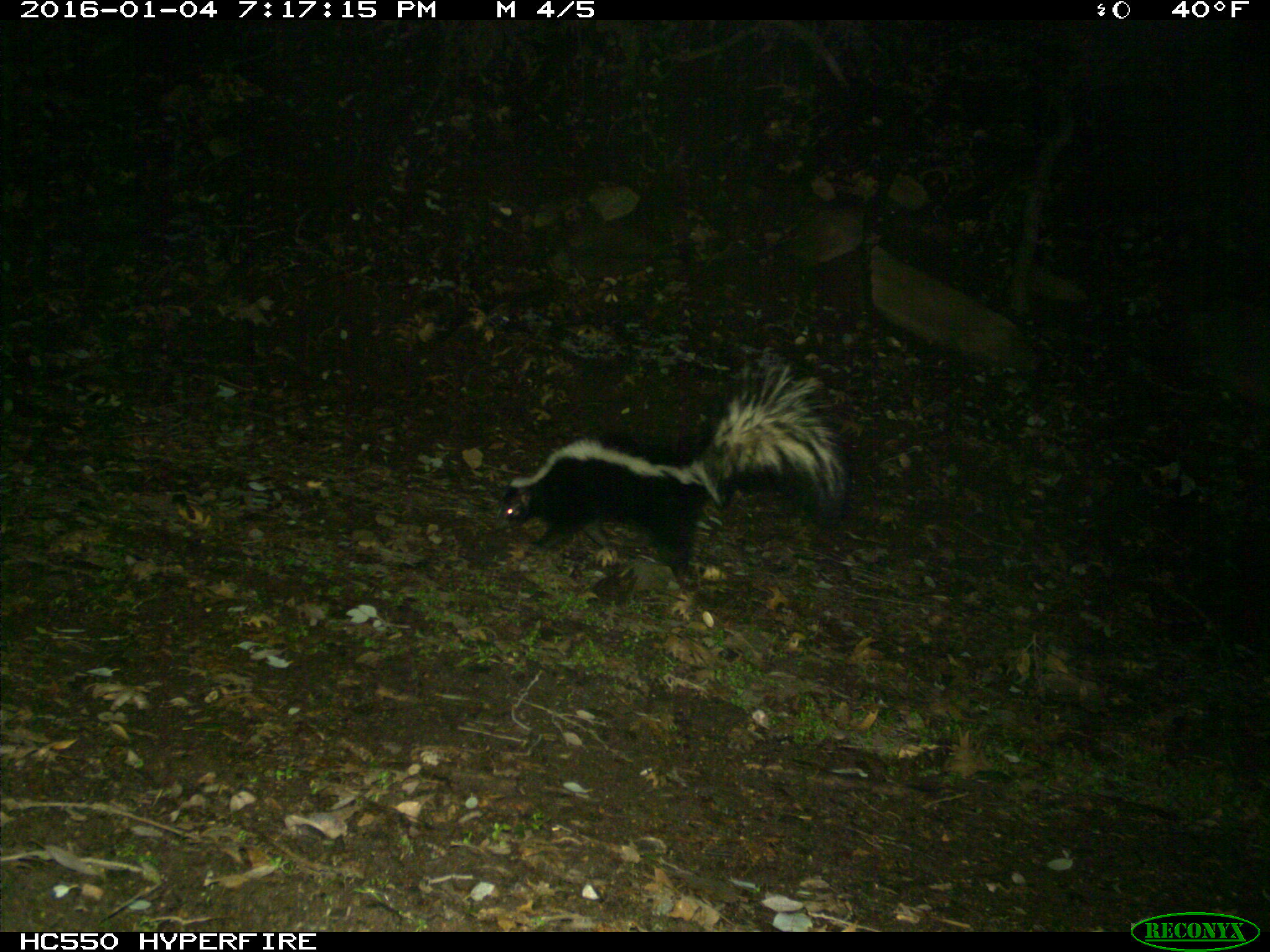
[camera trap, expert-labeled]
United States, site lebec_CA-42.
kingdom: Animalia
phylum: Chordata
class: Mammalia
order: Carnivora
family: Mephitidae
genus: Mephitis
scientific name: Mephitis mephitis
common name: striped skunk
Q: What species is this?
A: Mephitis mephitis (striped skunk).